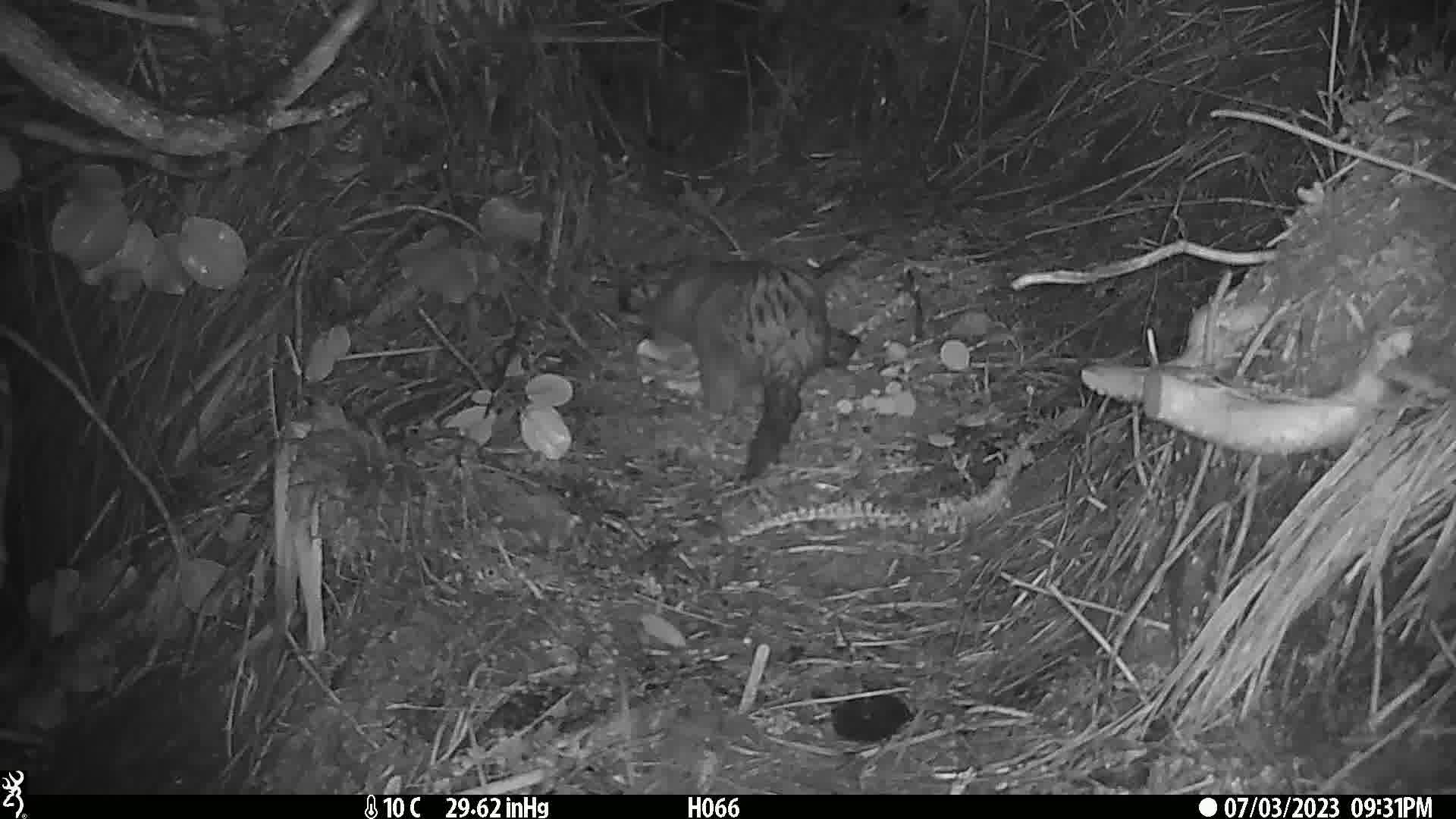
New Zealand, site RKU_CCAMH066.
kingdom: Animalia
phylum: Chordata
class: Mammalia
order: Diprotodontia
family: Phalangeridae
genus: Trichosurus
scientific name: Trichosurus vulpecula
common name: common brushtail possum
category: possum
Possum (common brushtail possum) (Trichosurus vulpecula).